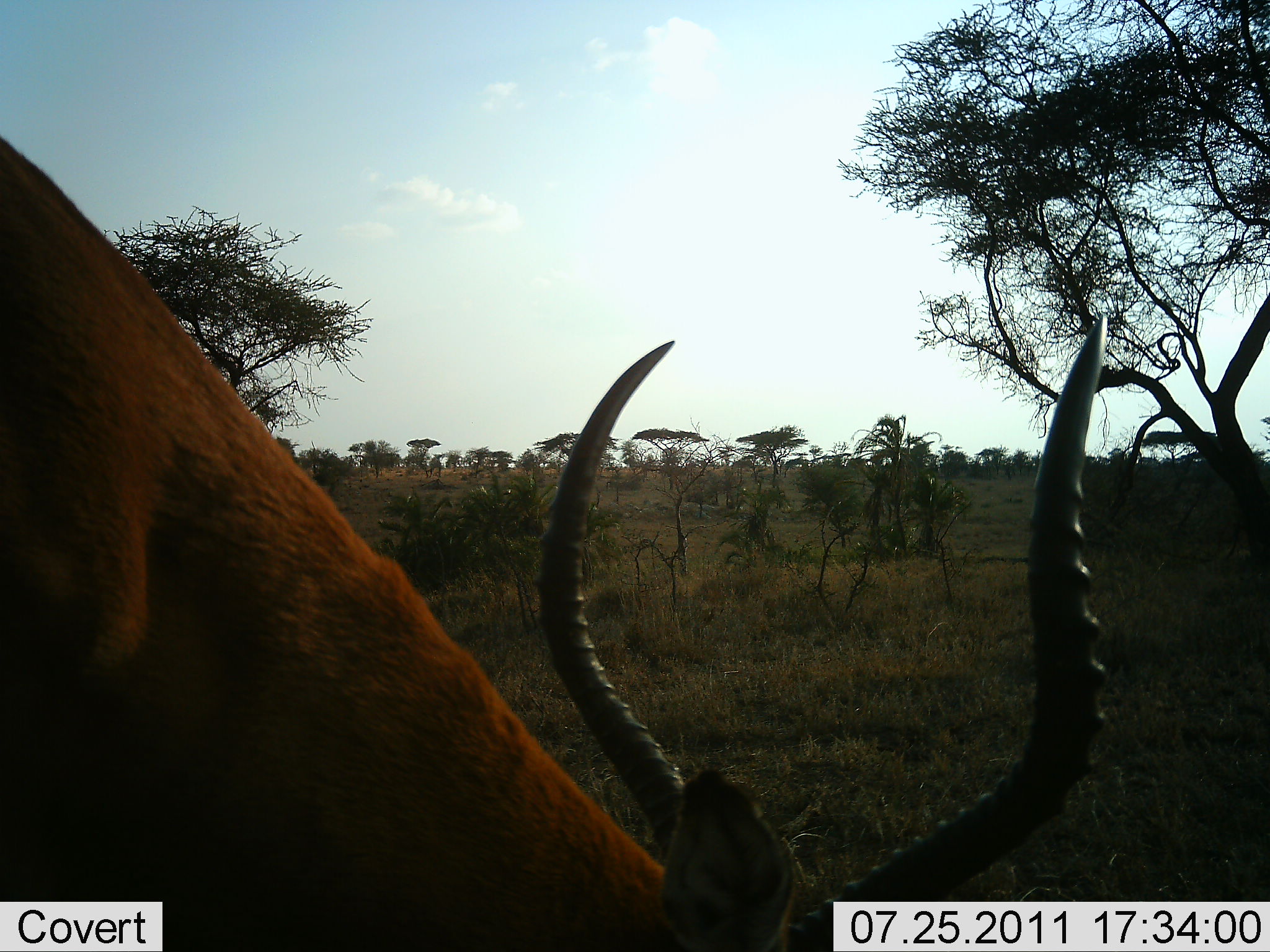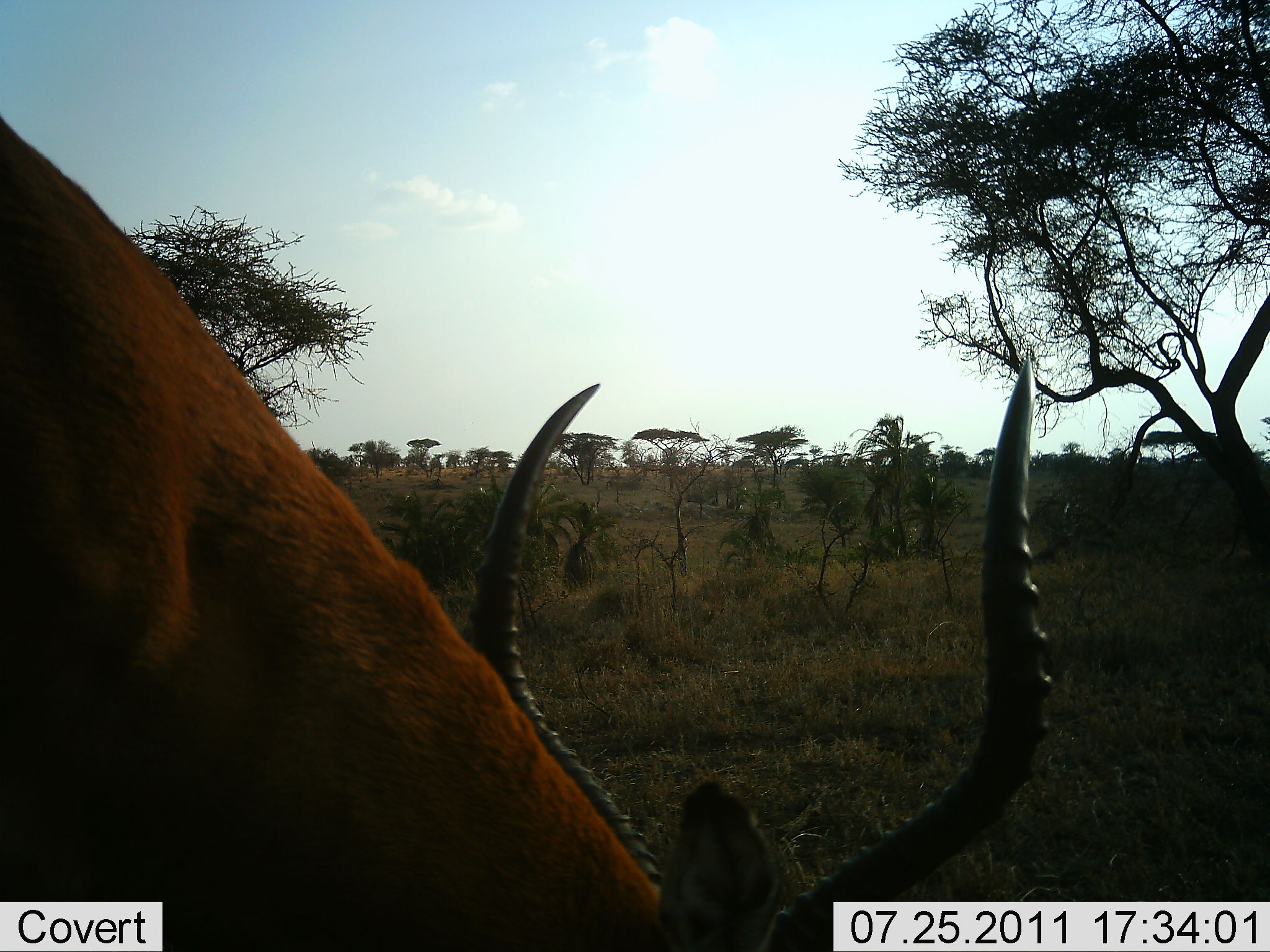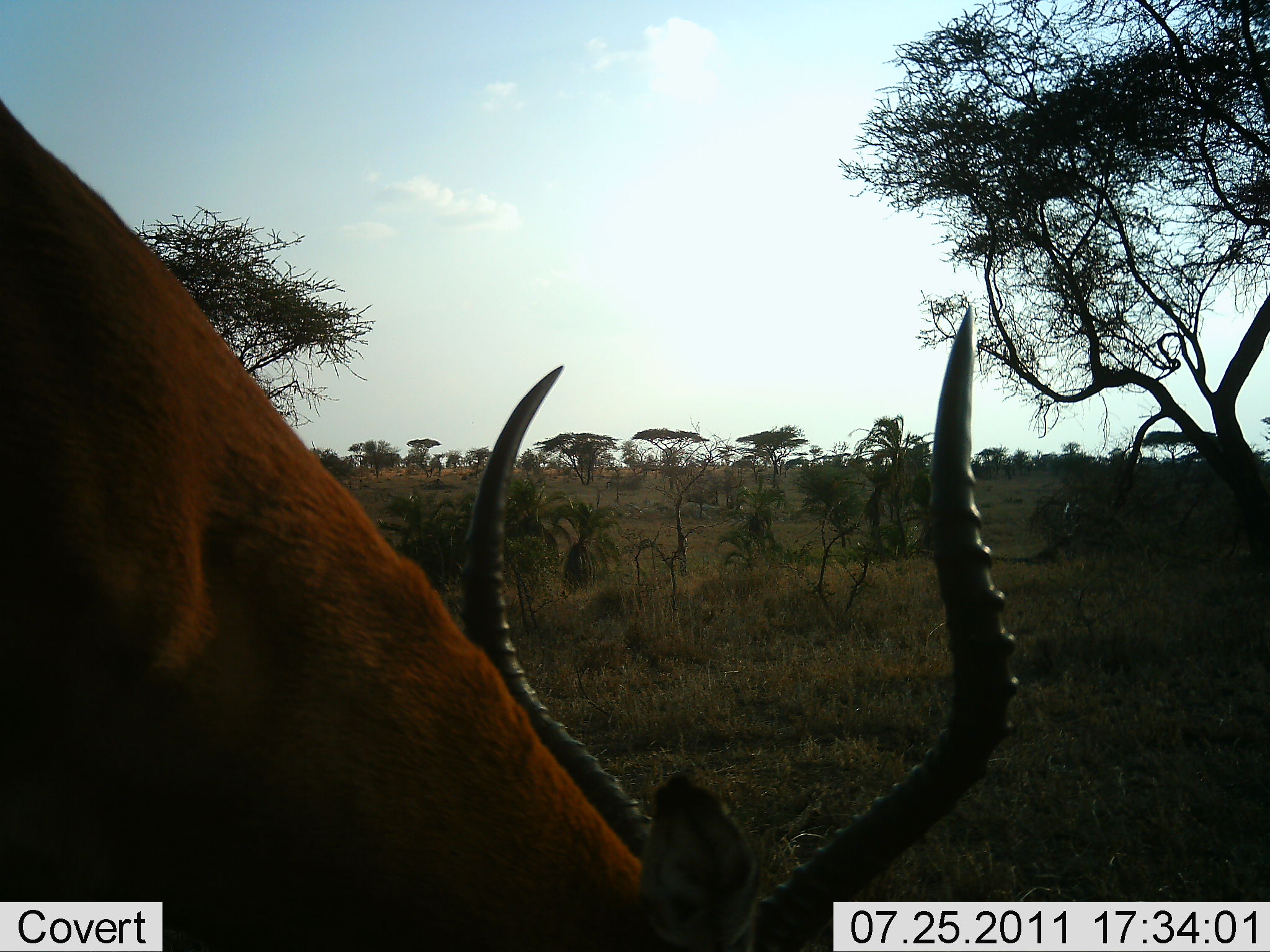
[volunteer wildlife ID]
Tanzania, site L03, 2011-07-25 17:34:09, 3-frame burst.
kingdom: Animalia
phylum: Chordata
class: Mammalia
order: Artiodactyla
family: Bovidae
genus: Aepyceros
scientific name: Aepyceros melampus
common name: impala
Impala (Aepyceros melampus), count 1. Behavior (volunteer vote fractions): standing 31%, resting 0%, moving 0%, interacting 0%. Young present (vote fraction): 0%. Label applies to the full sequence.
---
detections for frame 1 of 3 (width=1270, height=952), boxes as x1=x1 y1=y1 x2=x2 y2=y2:
animal: x1=0 y1=137 x2=1105 y2=950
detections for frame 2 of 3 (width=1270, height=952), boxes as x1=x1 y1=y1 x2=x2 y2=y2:
animal: x1=0 y1=115 x2=1059 y2=948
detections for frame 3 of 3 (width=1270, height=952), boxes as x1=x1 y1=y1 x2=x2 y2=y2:
animal: x1=0 y1=94 x2=1020 y2=951